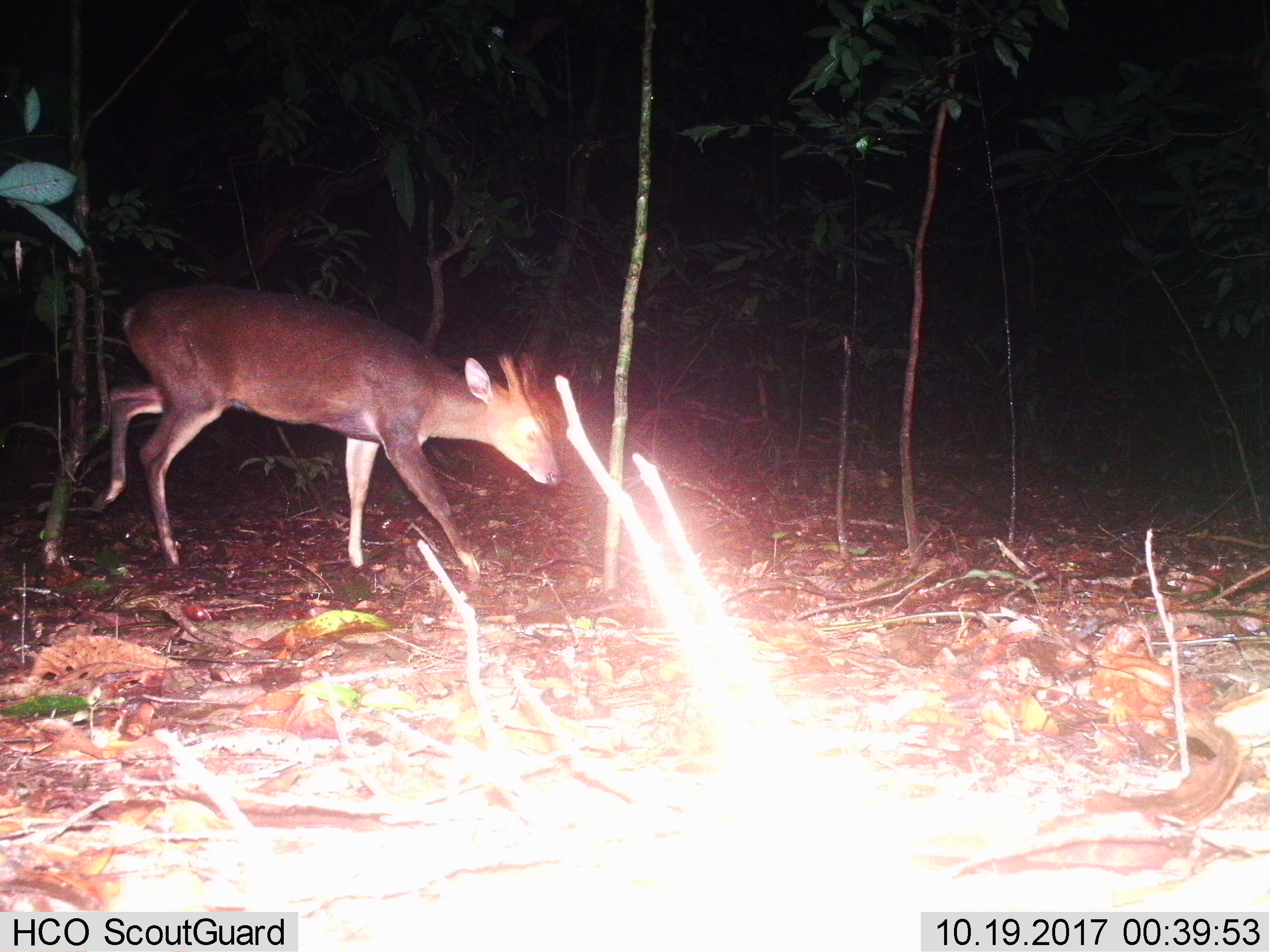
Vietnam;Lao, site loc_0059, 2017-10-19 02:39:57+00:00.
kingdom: Animalia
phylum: Chordata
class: Mammalia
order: Artiodactyla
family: Cervidae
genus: Muntiacus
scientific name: Muntiacus vuquangensis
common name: large-antlered muntjac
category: large antlered muntjac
Large antlered muntjac (large-antlered muntjac) (Muntiacus vuquangensis). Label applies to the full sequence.